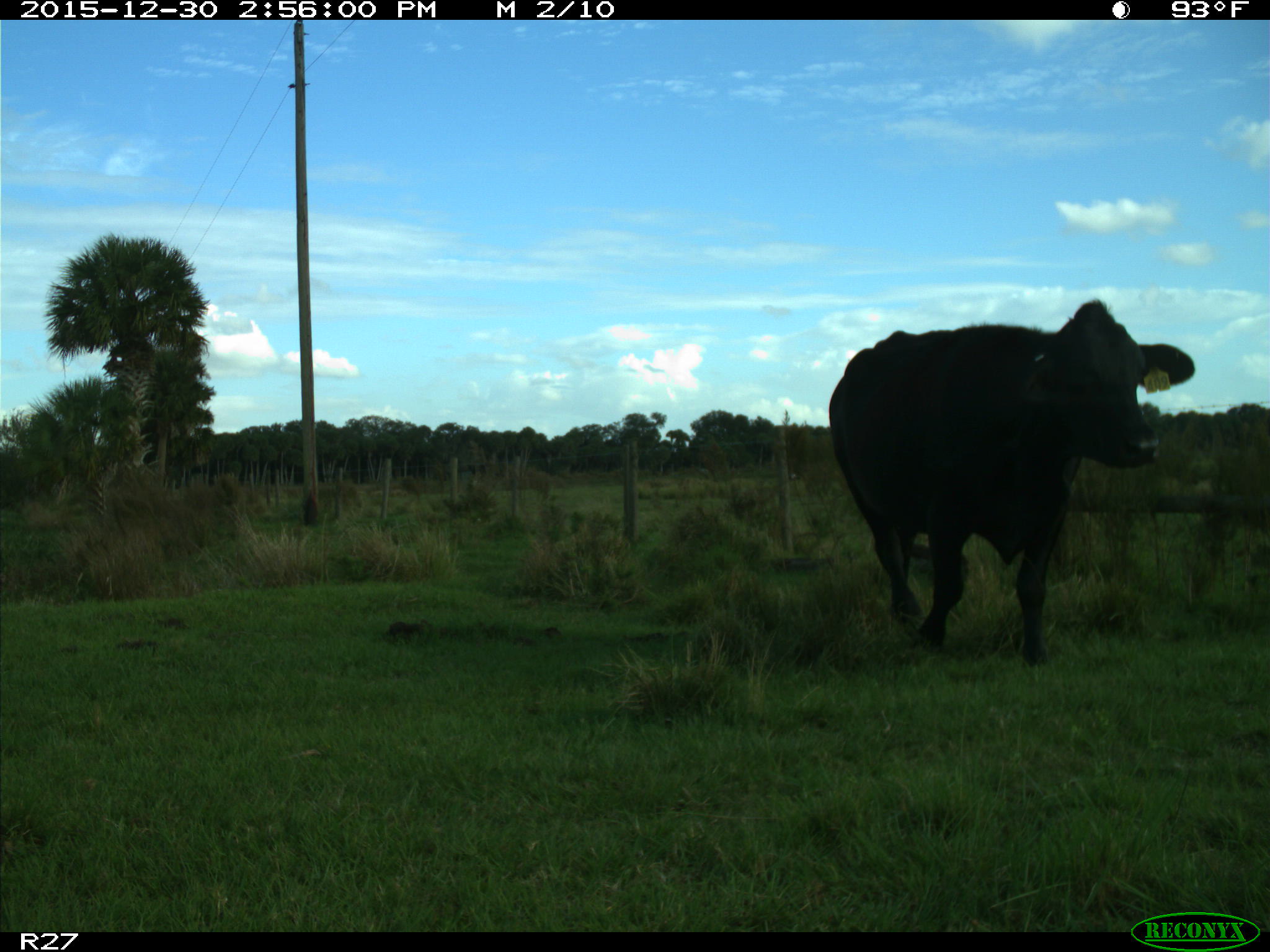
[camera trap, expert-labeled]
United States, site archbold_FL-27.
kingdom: Animalia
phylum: Chordata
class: Mammalia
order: Artiodactyla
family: Bovidae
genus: Bos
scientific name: Bos taurus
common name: domestic cow